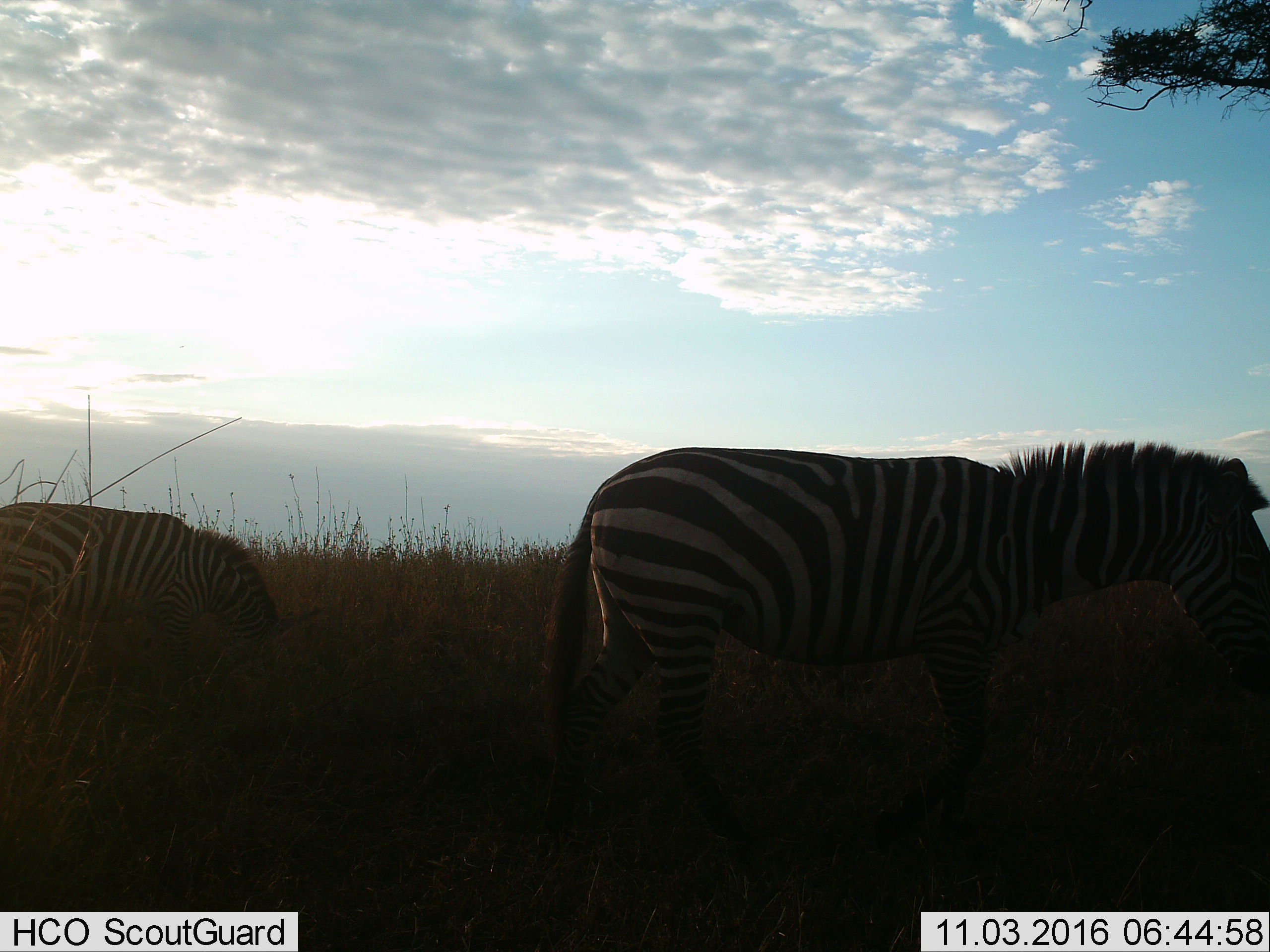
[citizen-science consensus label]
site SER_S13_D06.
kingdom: Animalia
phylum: Chordata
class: Mammalia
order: Perissodactyla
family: Equidae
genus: Equus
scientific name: Equus quagga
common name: plains zebra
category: zebraplains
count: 2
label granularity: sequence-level